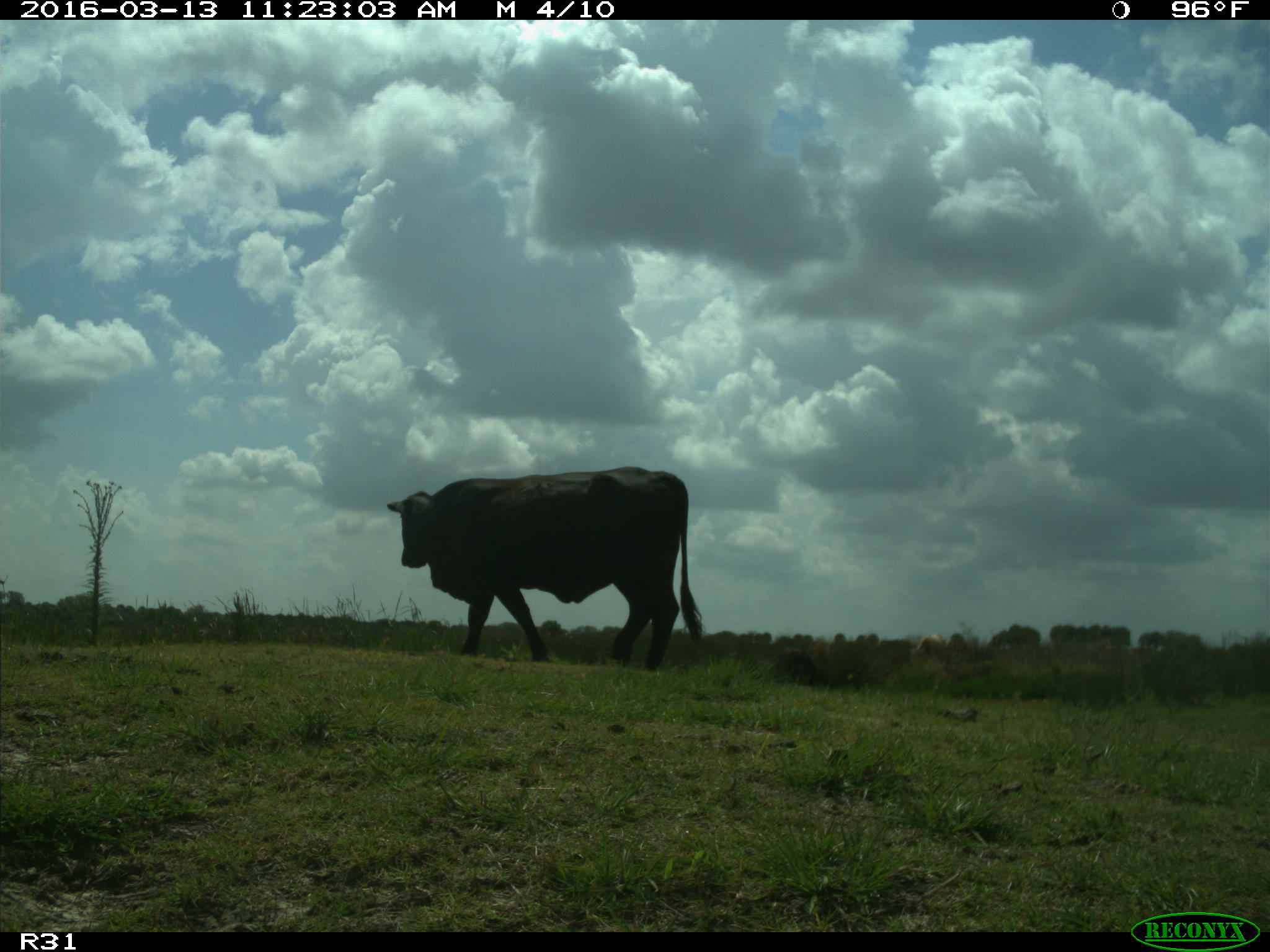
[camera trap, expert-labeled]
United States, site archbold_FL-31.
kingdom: Animalia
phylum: Chordata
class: Mammalia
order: Artiodactyla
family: Bovidae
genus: Bos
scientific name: Bos taurus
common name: domestic cow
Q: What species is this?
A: Bos taurus (domestic cow).